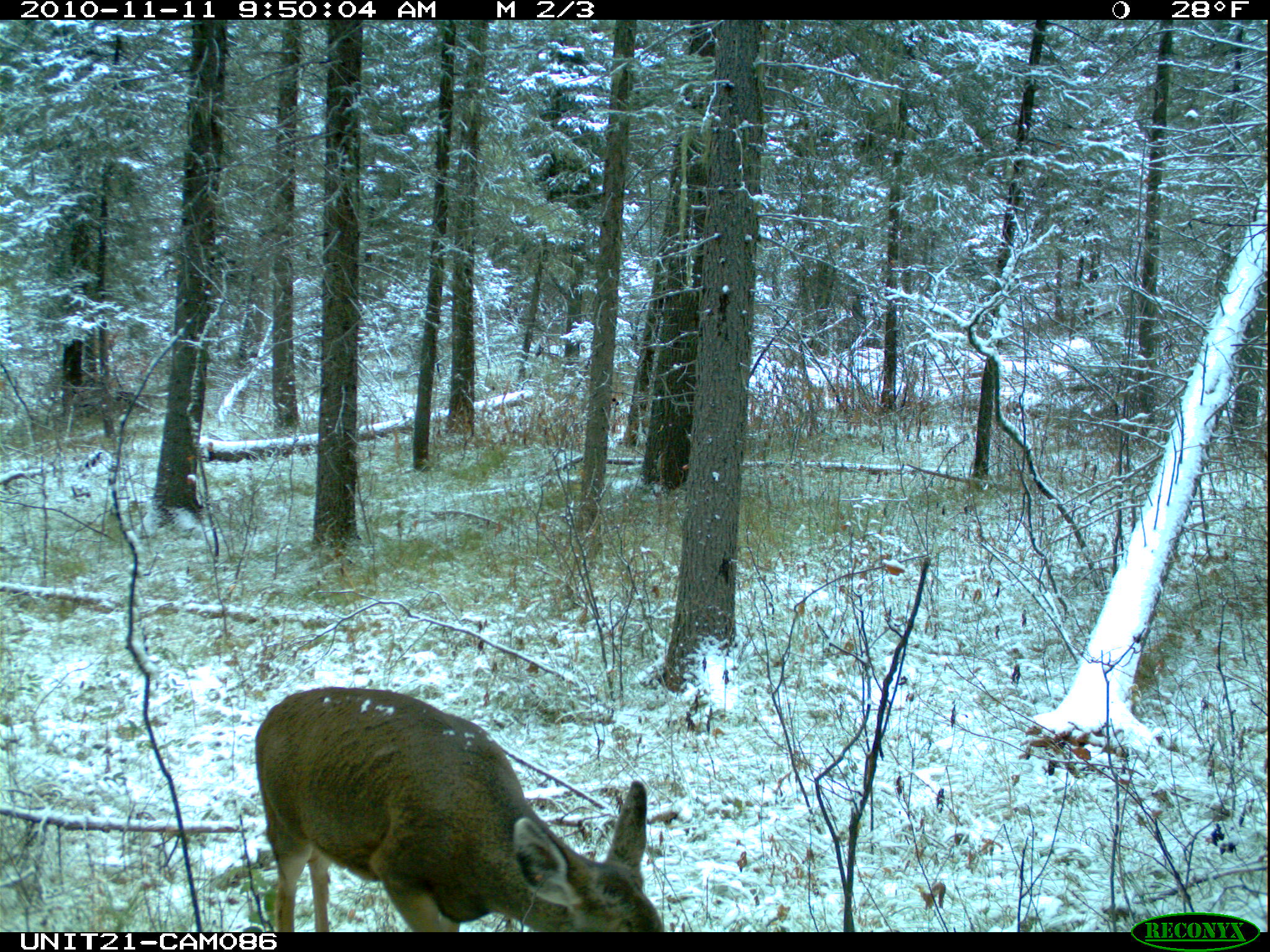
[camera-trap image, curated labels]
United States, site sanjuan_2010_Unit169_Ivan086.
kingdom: Animalia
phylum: Chordata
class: Mammalia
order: Artiodactyla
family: Cervidae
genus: Odocoileus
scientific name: Odocoileus hemionus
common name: mule deer